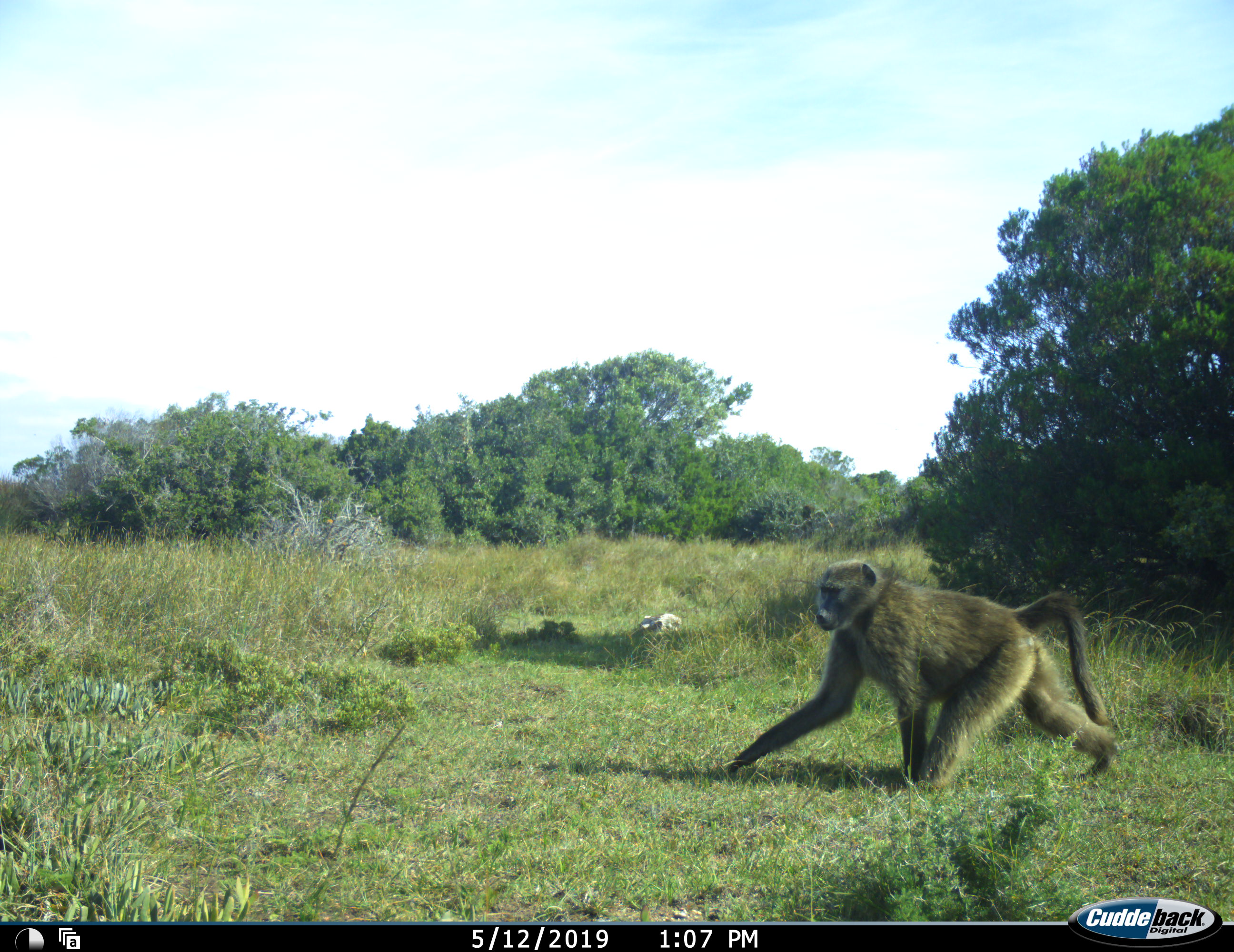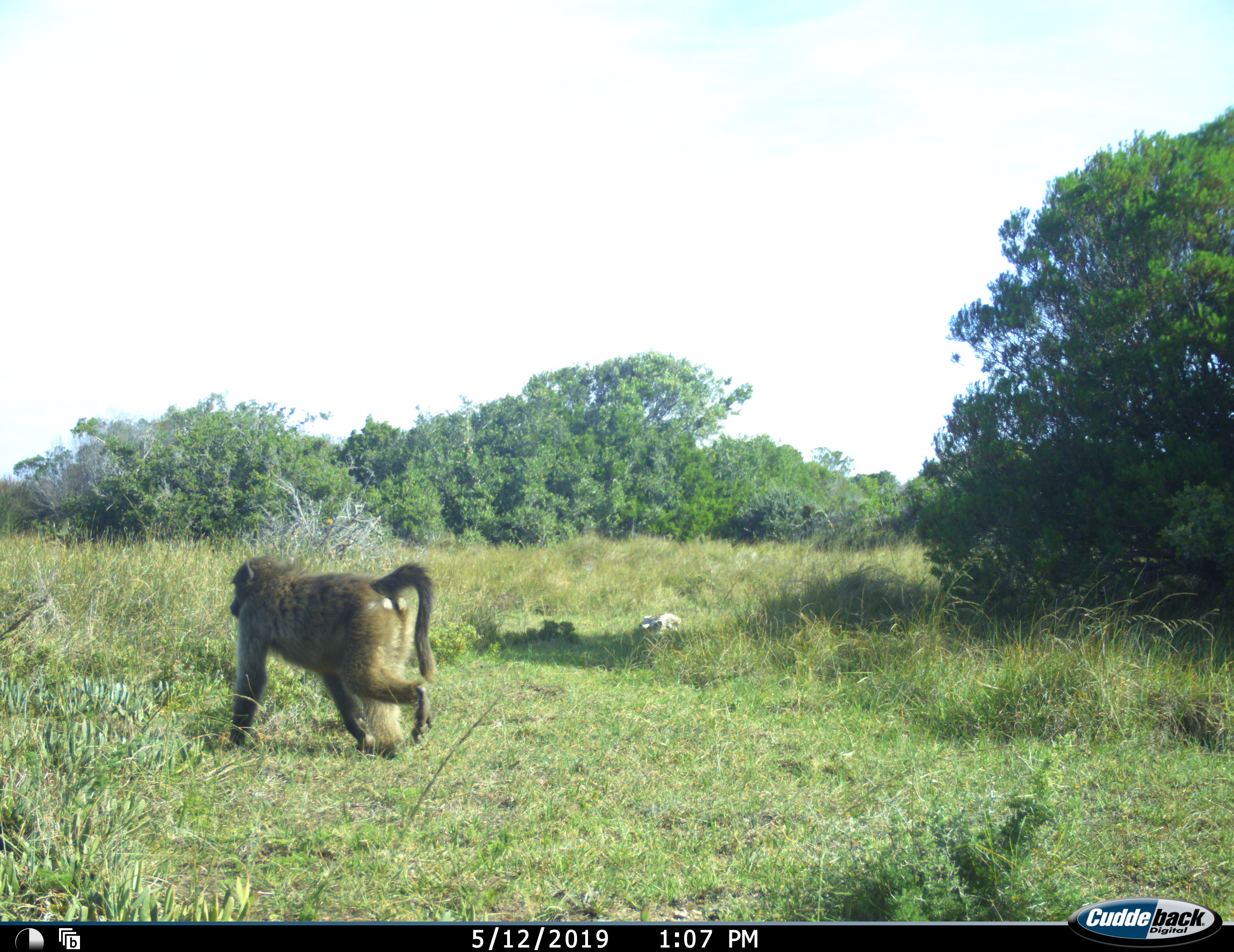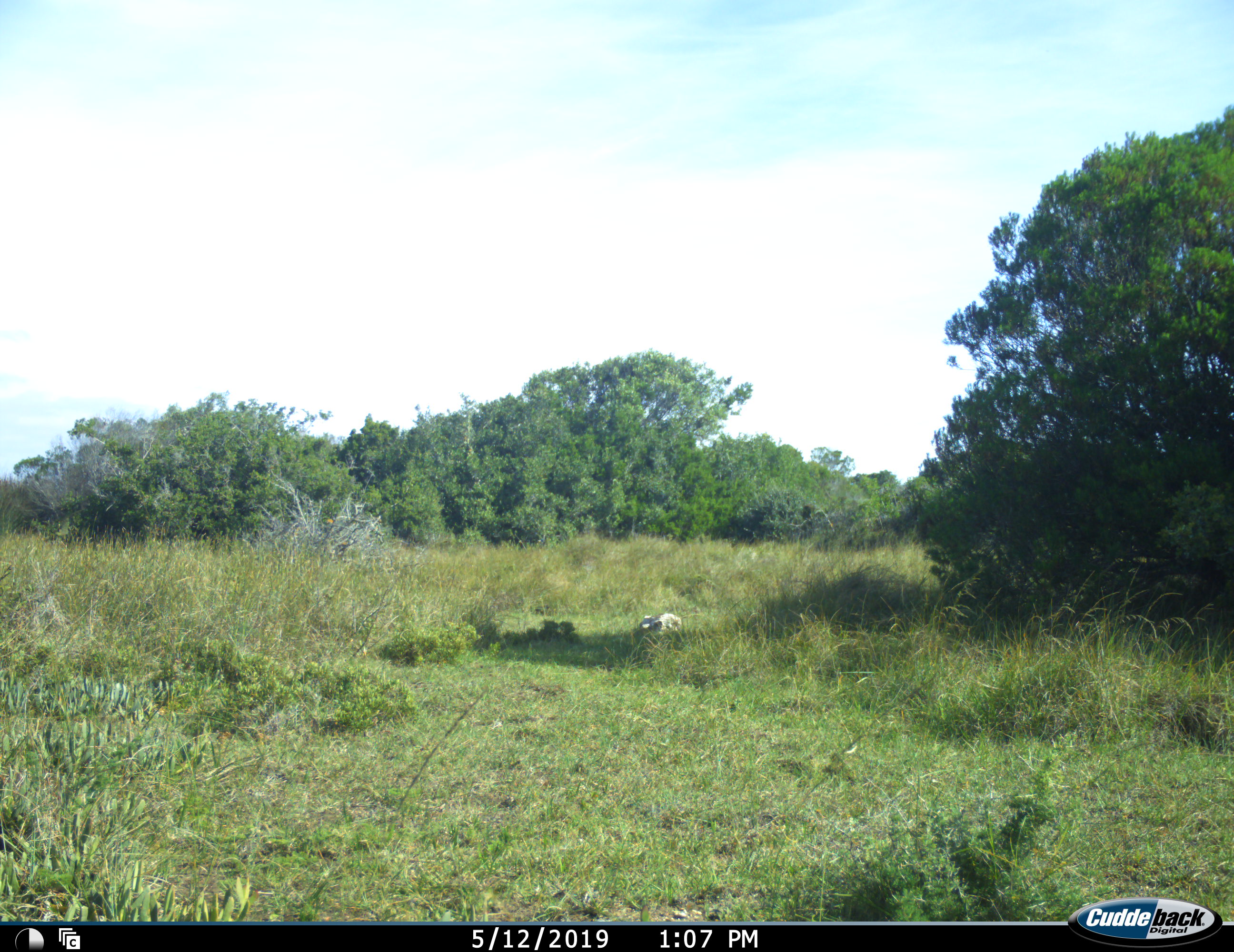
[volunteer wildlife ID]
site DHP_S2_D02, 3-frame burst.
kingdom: Animalia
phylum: Chordata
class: Mammalia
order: Primates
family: Cercopithecidae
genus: Papio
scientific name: Papio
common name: baboon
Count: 1.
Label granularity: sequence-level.